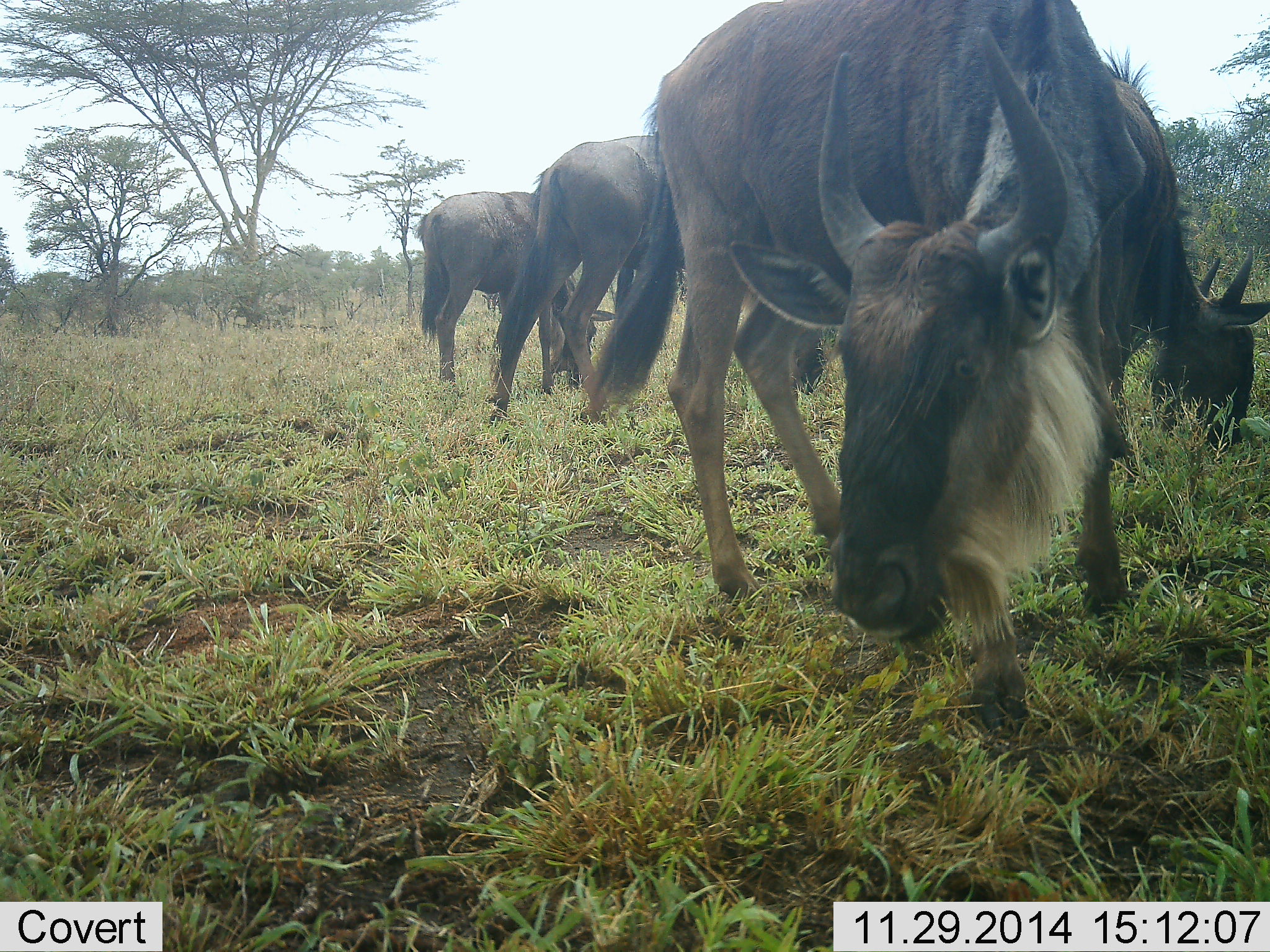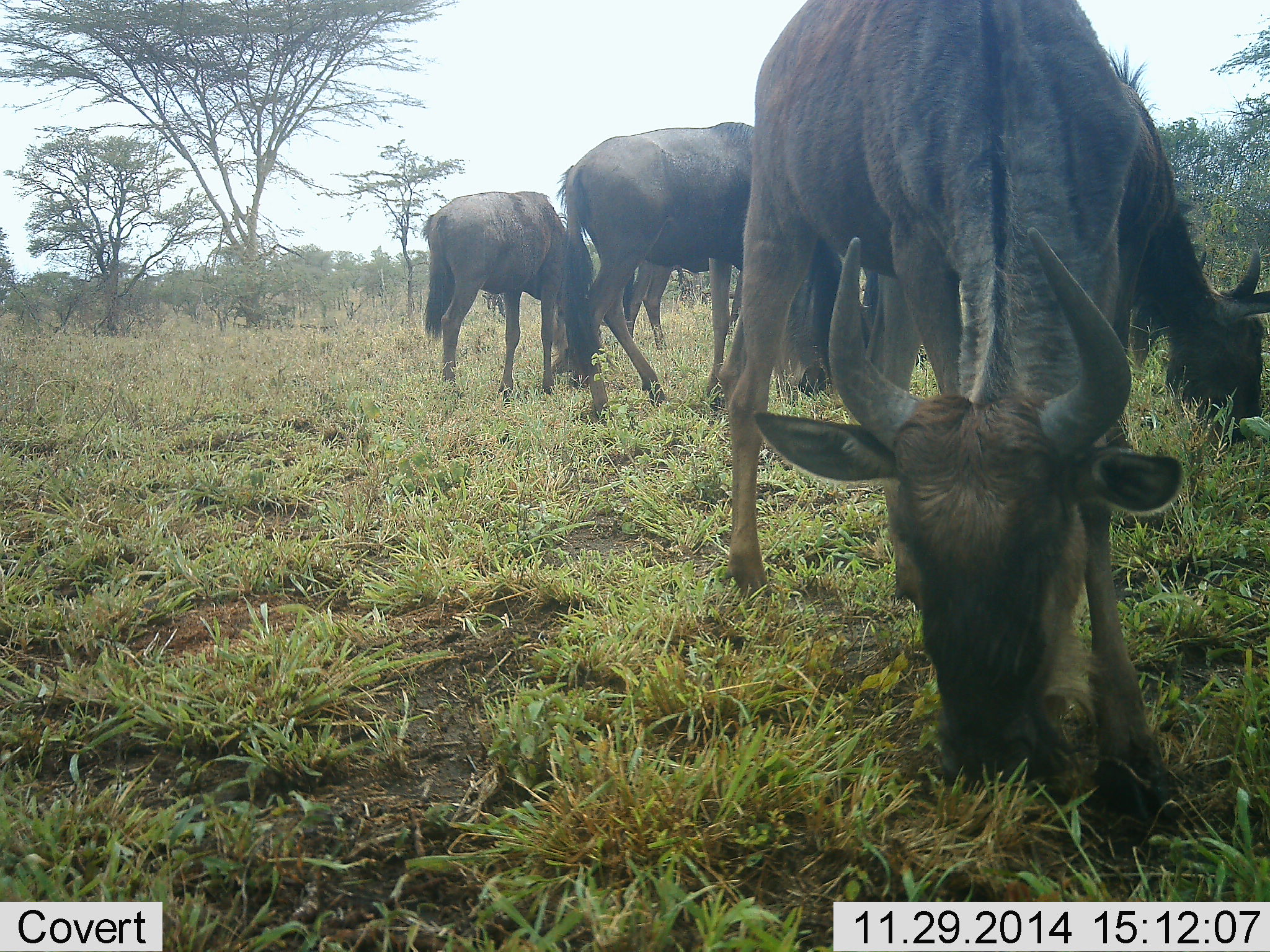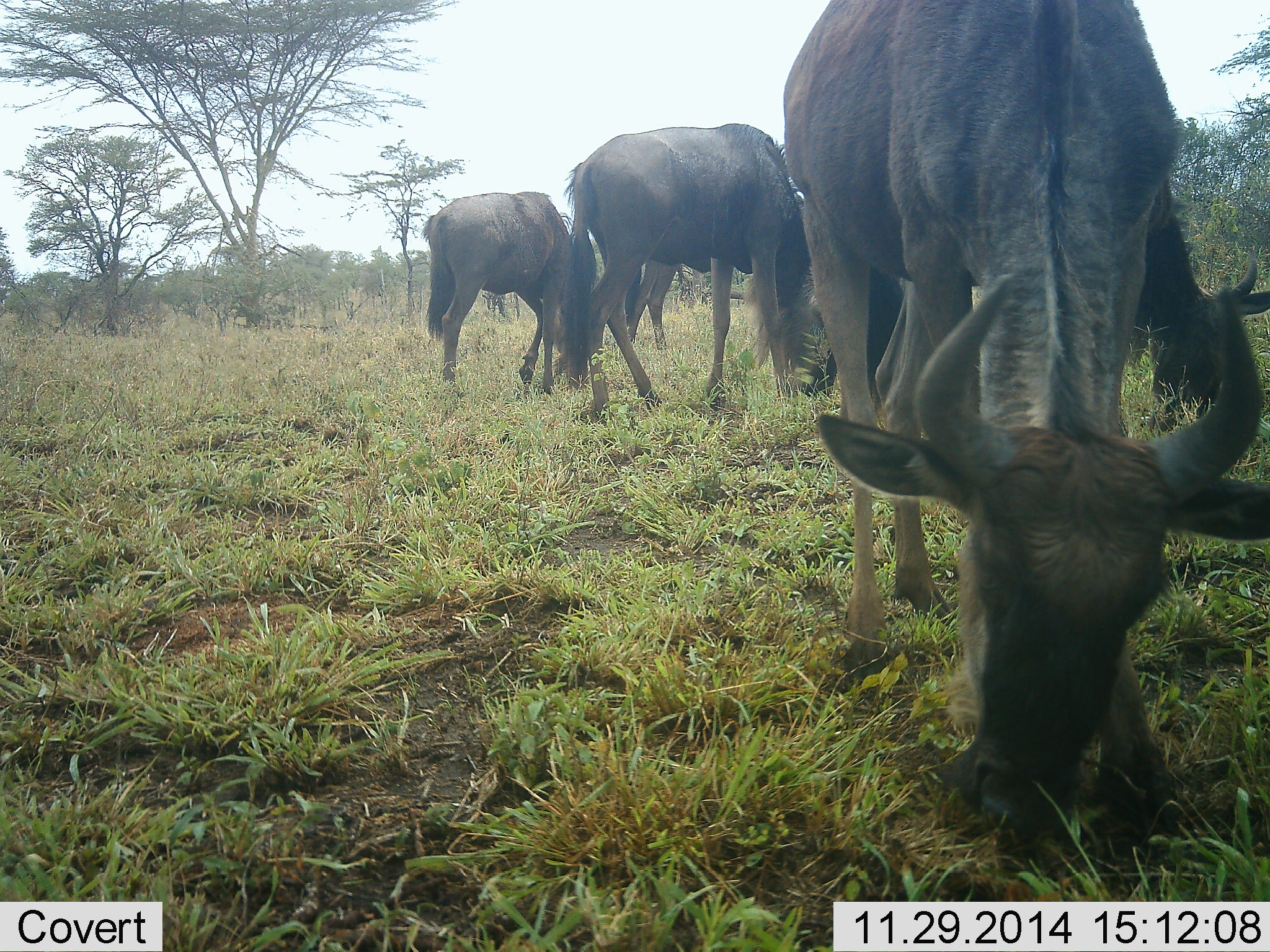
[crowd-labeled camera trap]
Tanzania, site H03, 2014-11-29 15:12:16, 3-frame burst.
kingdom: Animalia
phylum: Chordata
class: Mammalia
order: Artiodactyla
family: Bovidae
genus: Connochaetes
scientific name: Connochaetes taurinus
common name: blue wildebeest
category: wildebeest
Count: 5.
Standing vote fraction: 30%.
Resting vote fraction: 10%.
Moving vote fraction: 10%.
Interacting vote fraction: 0%.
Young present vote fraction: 20%.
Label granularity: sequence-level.